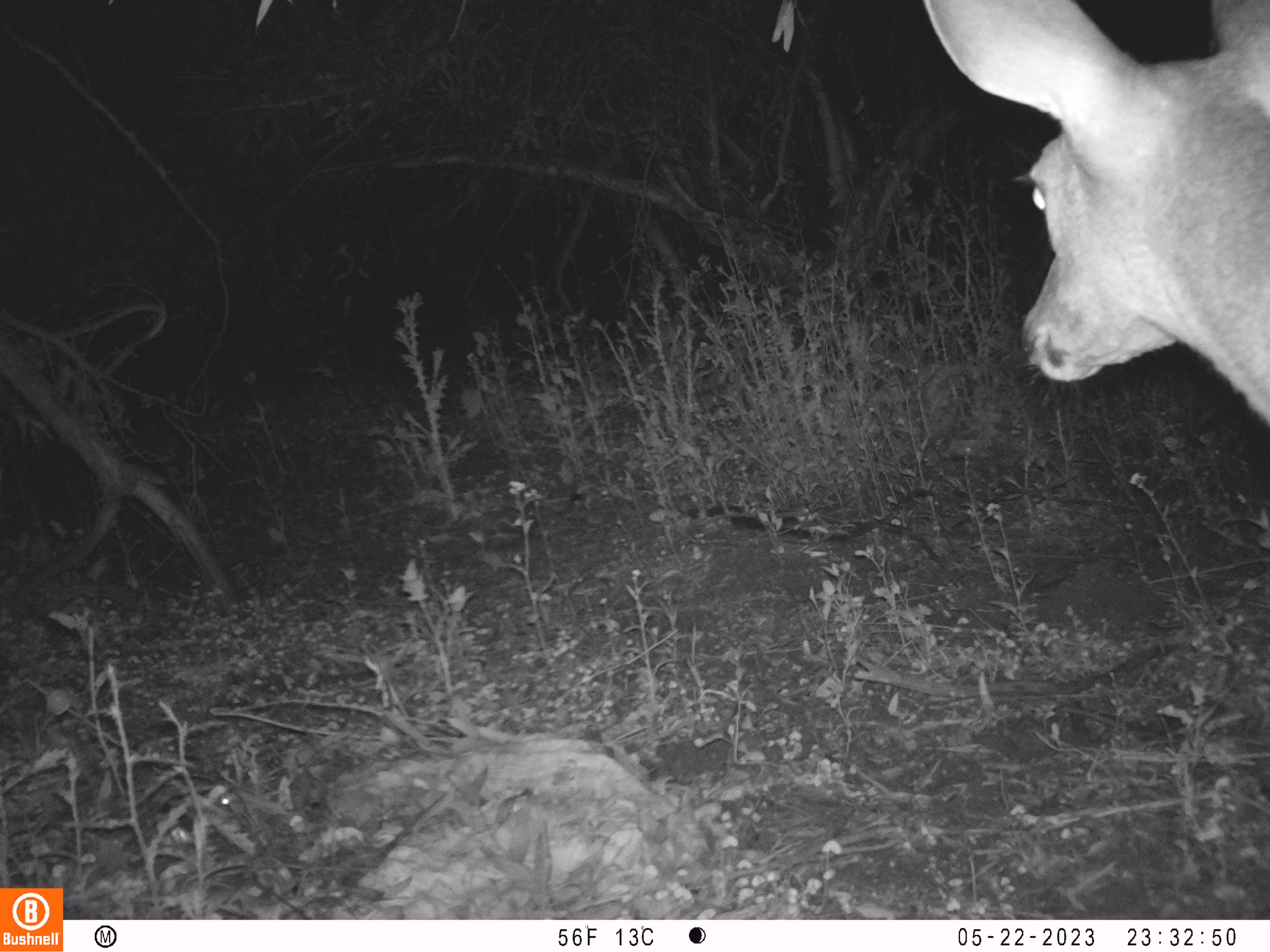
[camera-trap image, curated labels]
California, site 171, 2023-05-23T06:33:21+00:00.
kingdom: Animalia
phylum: Chordata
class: Mammalia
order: Artiodactyla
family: Cervidae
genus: Odocoileus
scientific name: Odocoileus hemionus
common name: mule deer